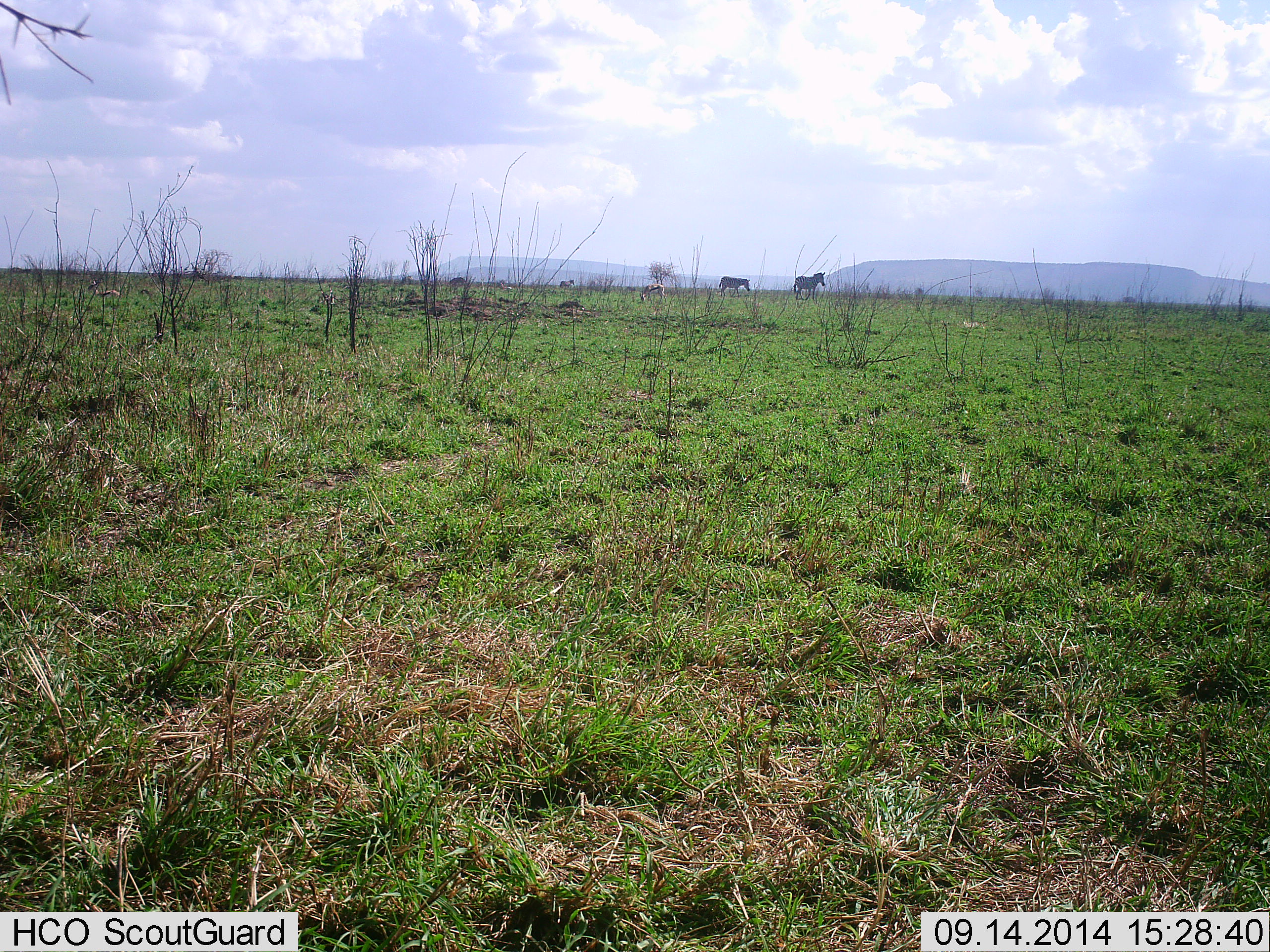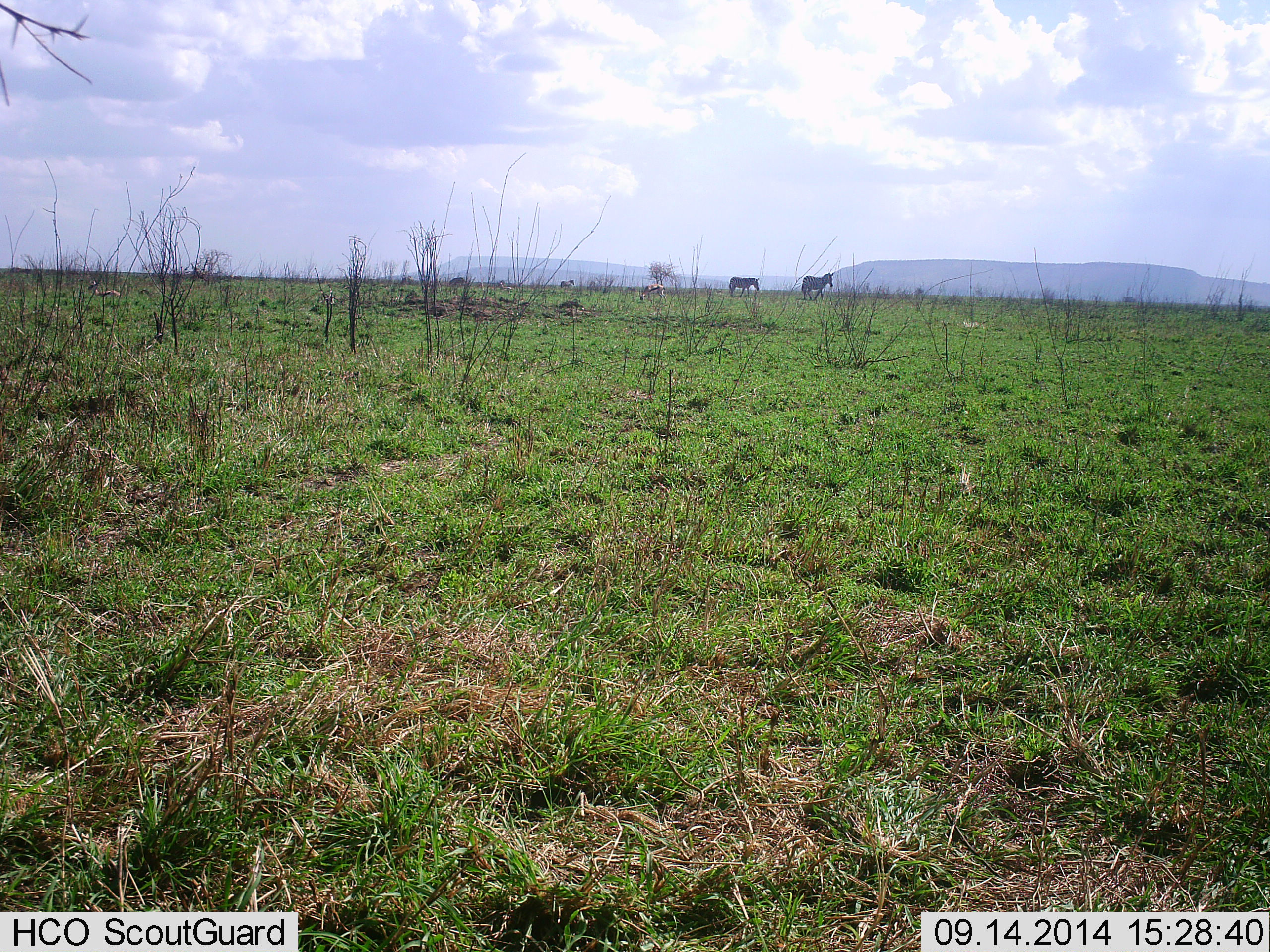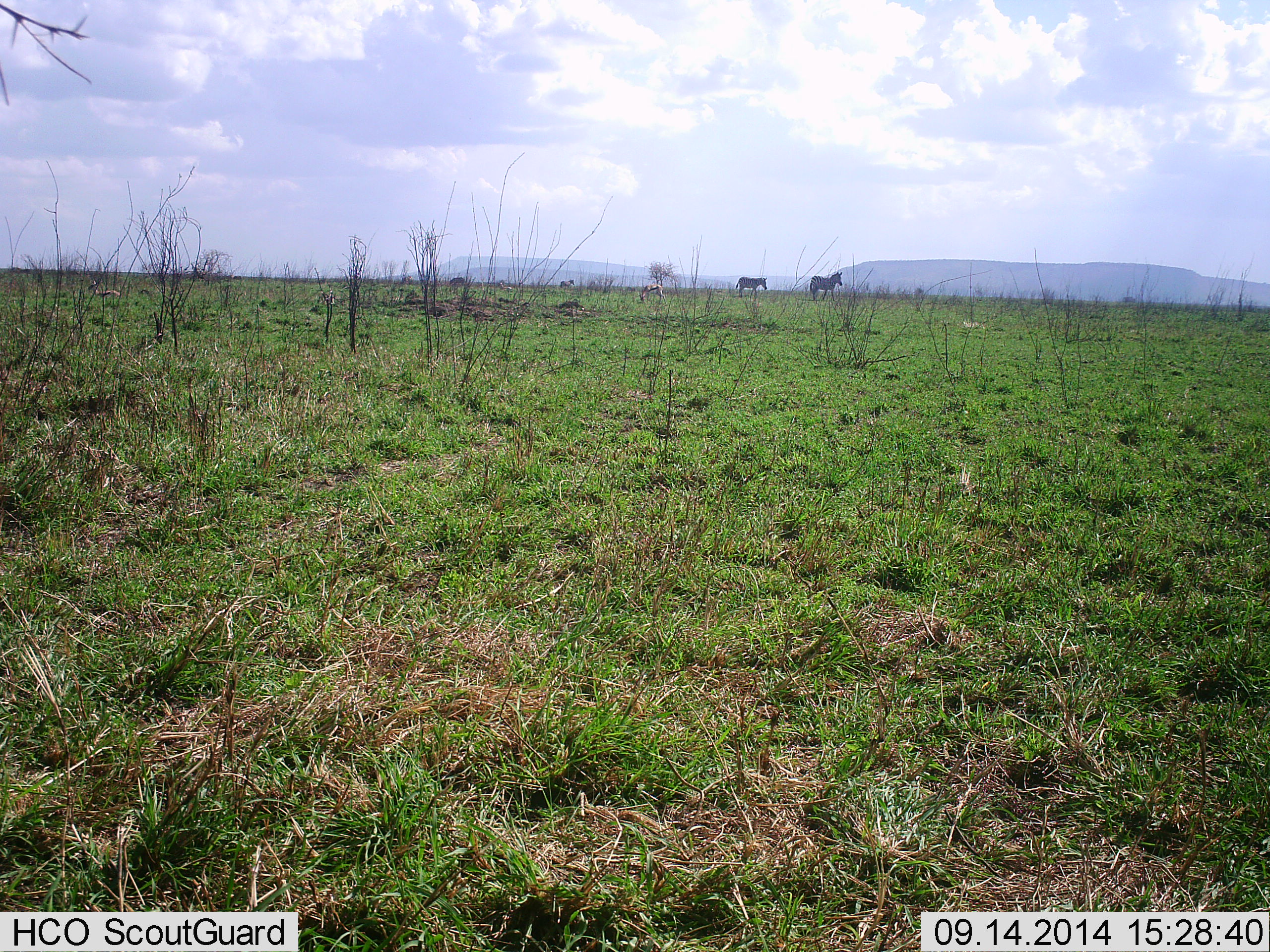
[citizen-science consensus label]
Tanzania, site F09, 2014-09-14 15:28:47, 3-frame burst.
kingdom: Animalia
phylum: Chordata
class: Mammalia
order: Perissodactyla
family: Equidae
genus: Equus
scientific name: Equus quagga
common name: plains zebra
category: zebra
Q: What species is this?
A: Zebra (plains zebra) (Equus quagga).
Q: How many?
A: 2.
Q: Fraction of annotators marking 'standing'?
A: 18%.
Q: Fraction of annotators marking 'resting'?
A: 0%.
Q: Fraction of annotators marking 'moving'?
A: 100%.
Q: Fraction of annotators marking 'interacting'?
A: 0%.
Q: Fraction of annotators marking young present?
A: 0%.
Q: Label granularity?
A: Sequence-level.